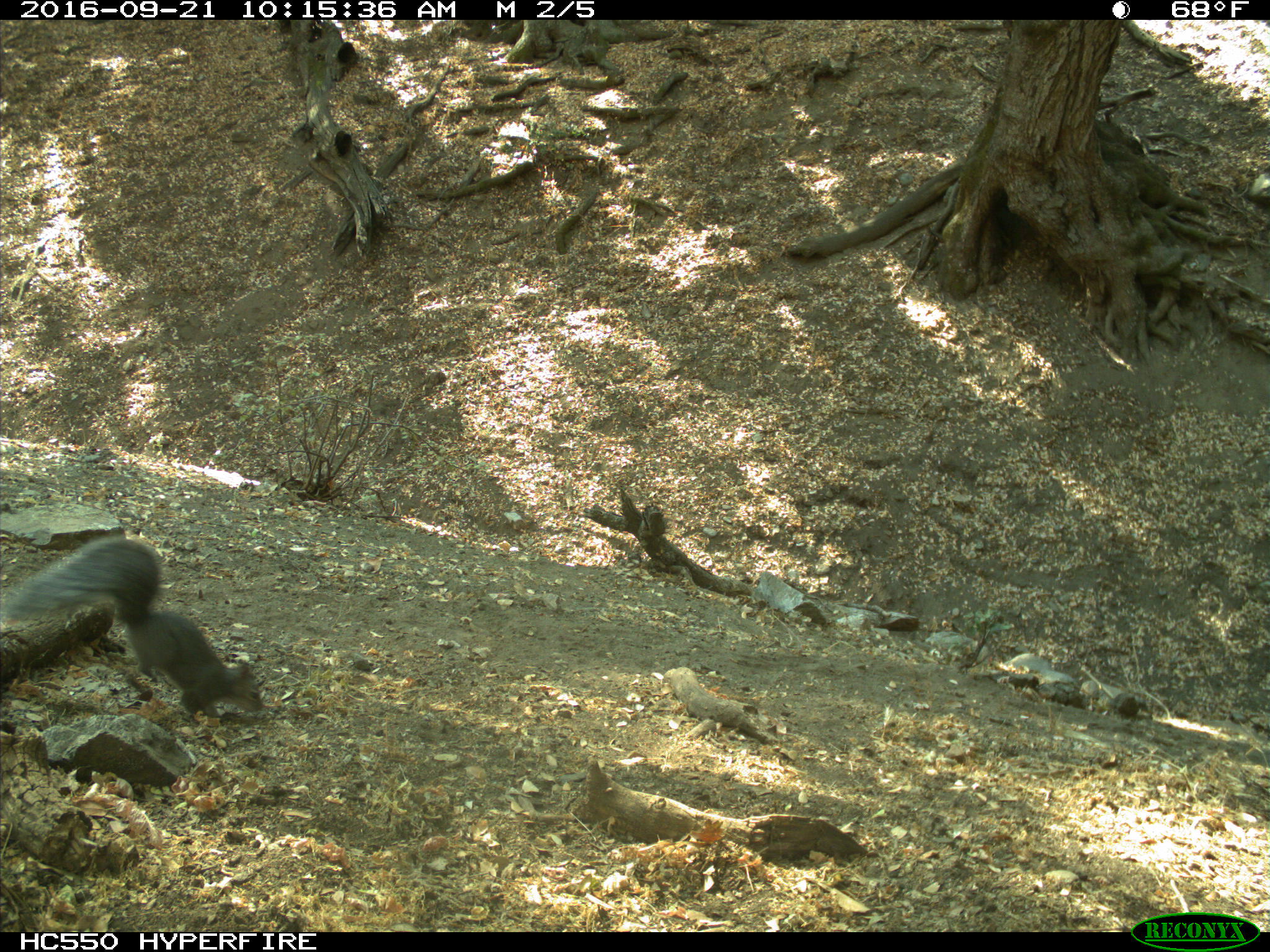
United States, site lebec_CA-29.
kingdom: Animalia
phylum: Chordata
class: Mammalia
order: Rodentia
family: Sciuridae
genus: Sciurus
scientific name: Sciurus carolinensis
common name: eastern gray squirrel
Sciurus carolinensis (eastern gray squirrel).